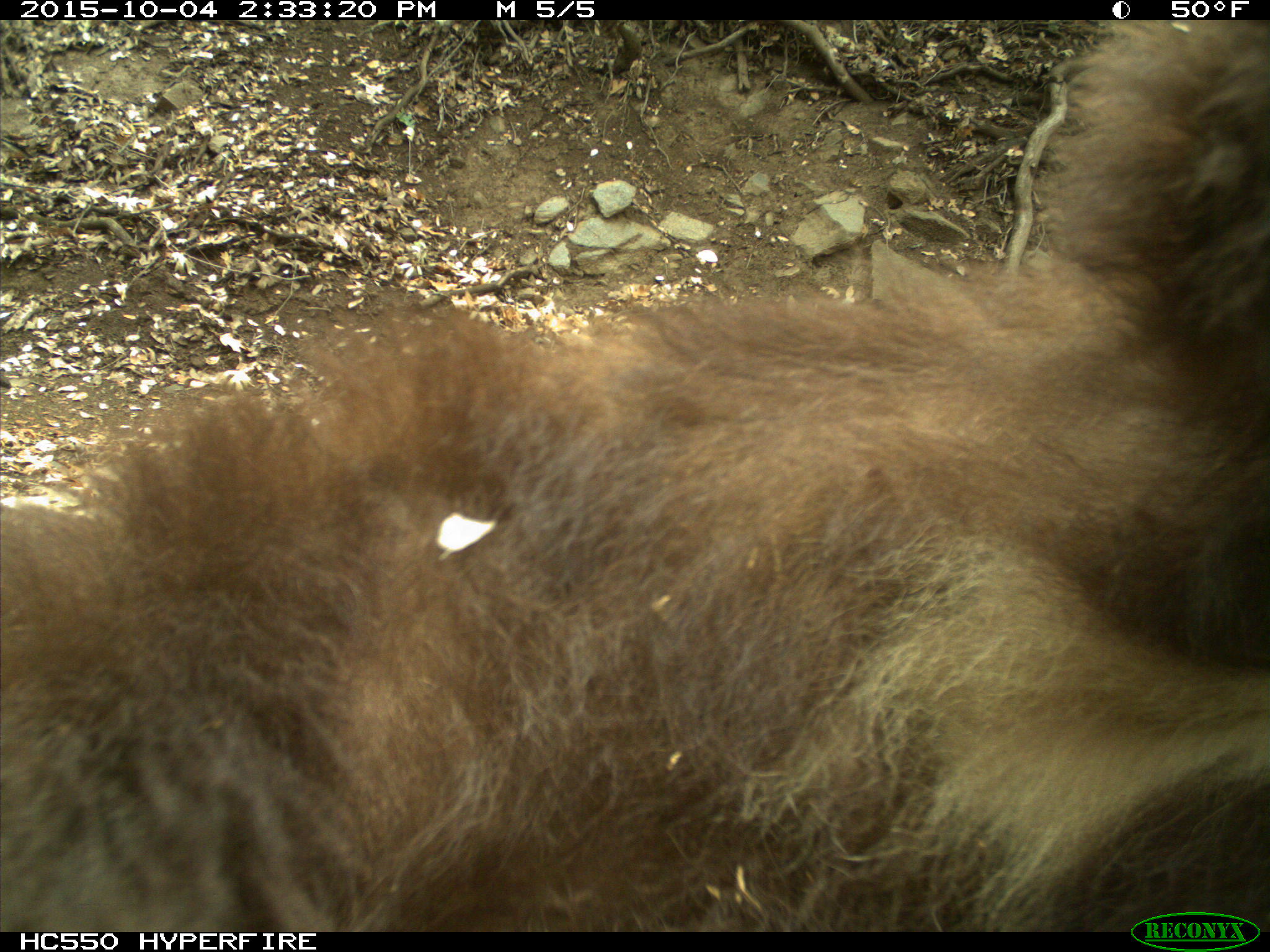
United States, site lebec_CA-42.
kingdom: Animalia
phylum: Chordata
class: Mammalia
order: Carnivora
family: Ursidae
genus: Ursus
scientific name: Ursus americanus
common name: american black bear